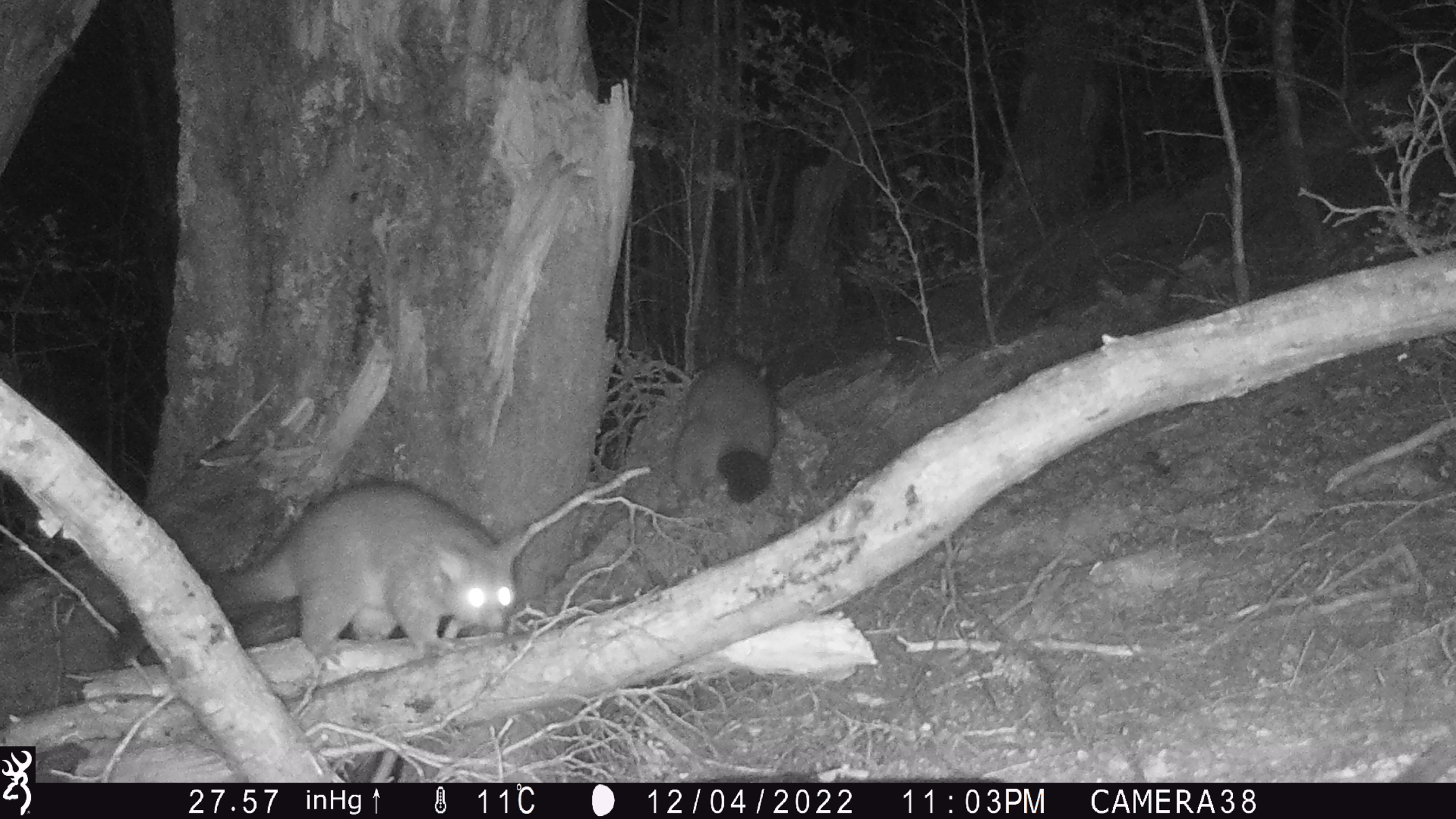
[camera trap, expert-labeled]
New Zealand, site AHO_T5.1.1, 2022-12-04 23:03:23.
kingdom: Animalia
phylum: Chordata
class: Mammalia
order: Diprotodontia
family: Phalangeridae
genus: Trichosurus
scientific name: Trichosurus vulpecula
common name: common brushtail possum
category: possum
Possum (common brushtail possum) (Trichosurus vulpecula).